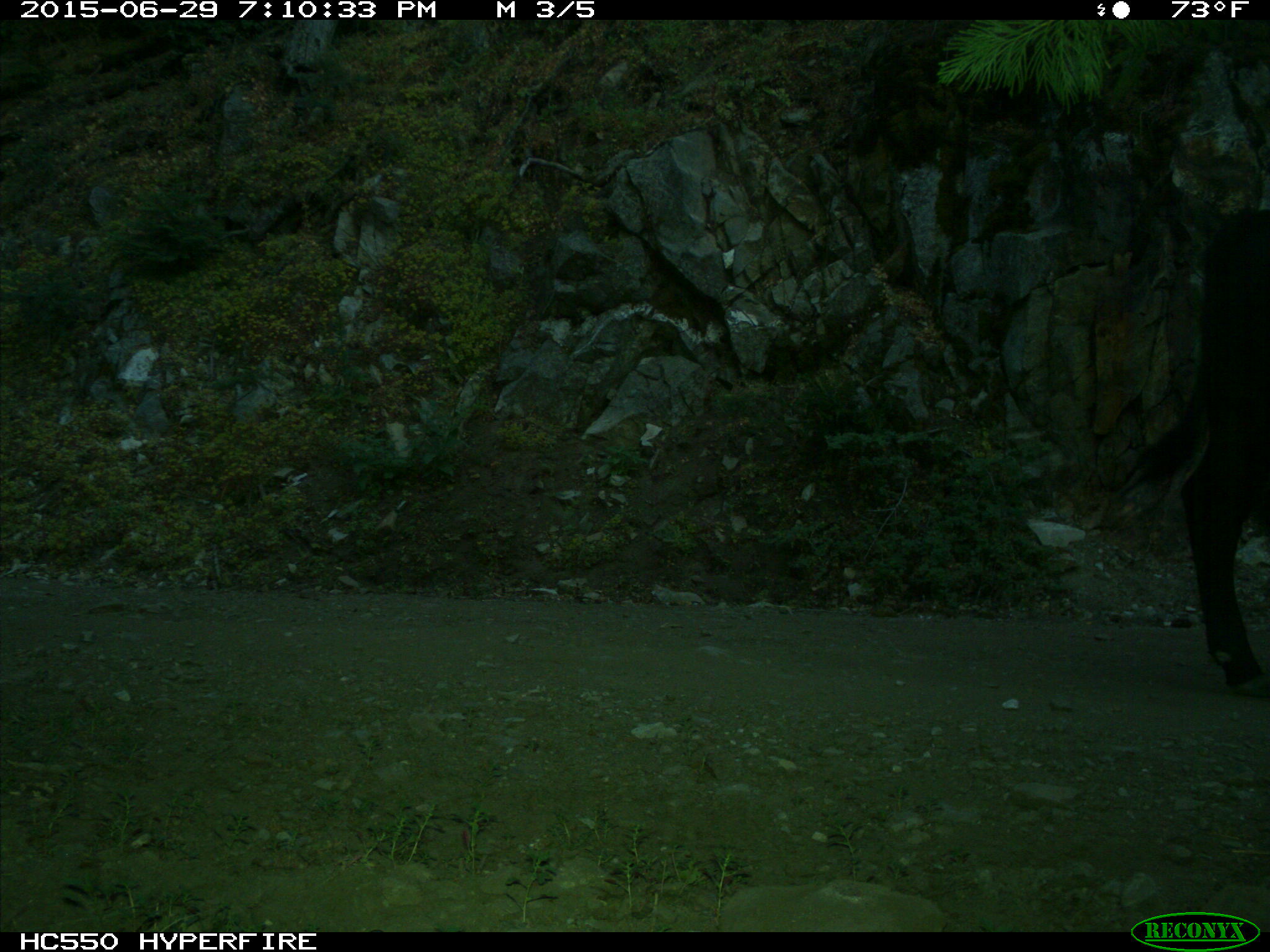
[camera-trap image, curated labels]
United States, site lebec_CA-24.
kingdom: Animalia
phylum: Chordata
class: Mammalia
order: Artiodactyla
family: Bovidae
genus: Bos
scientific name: Bos taurus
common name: domestic cow